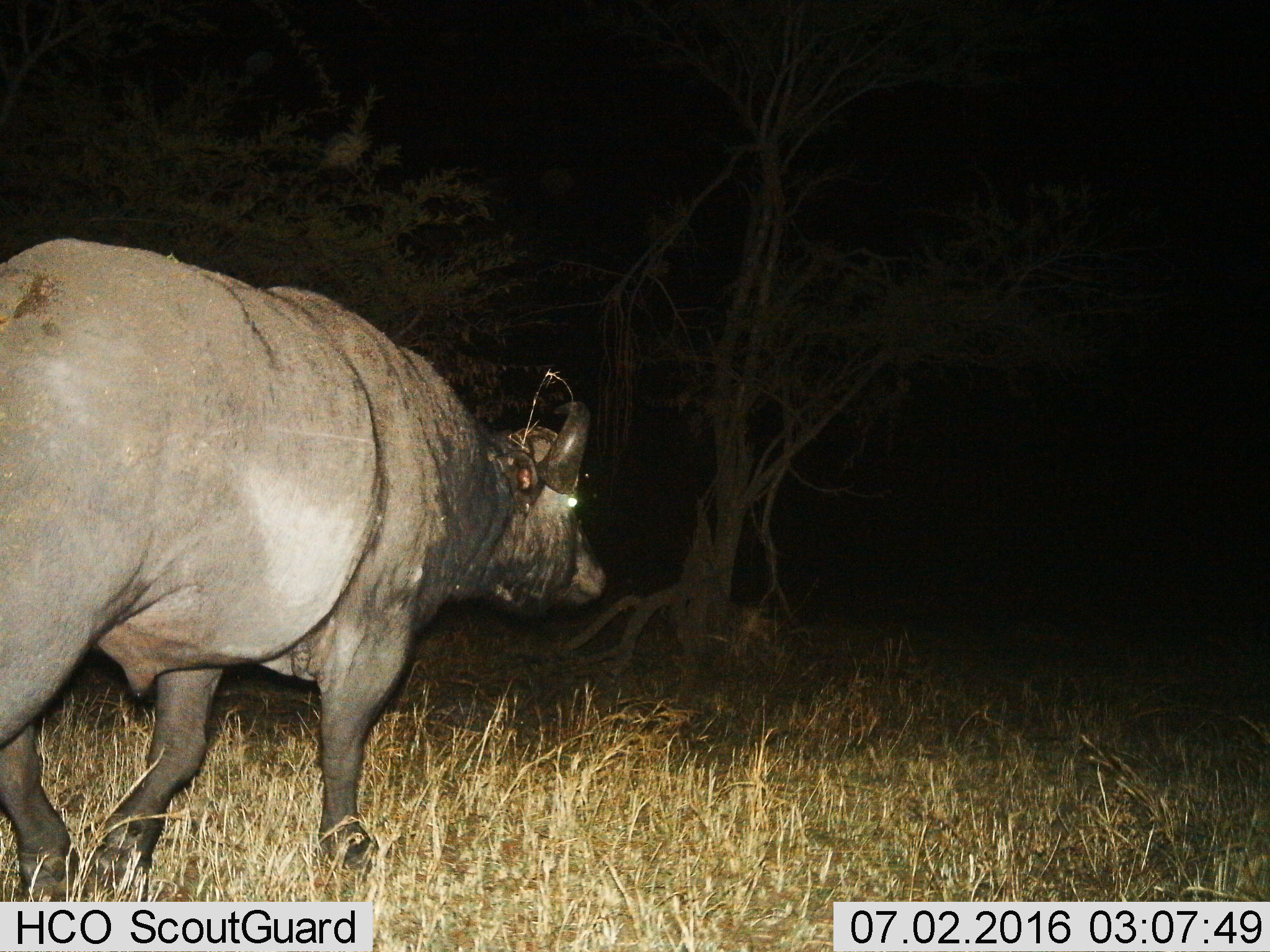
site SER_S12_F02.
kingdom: Animalia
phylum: Chordata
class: Mammalia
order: Artiodactyla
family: Bovidae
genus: Syncerus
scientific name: Syncerus caffer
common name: african buffalo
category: buffalo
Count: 1.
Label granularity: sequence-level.